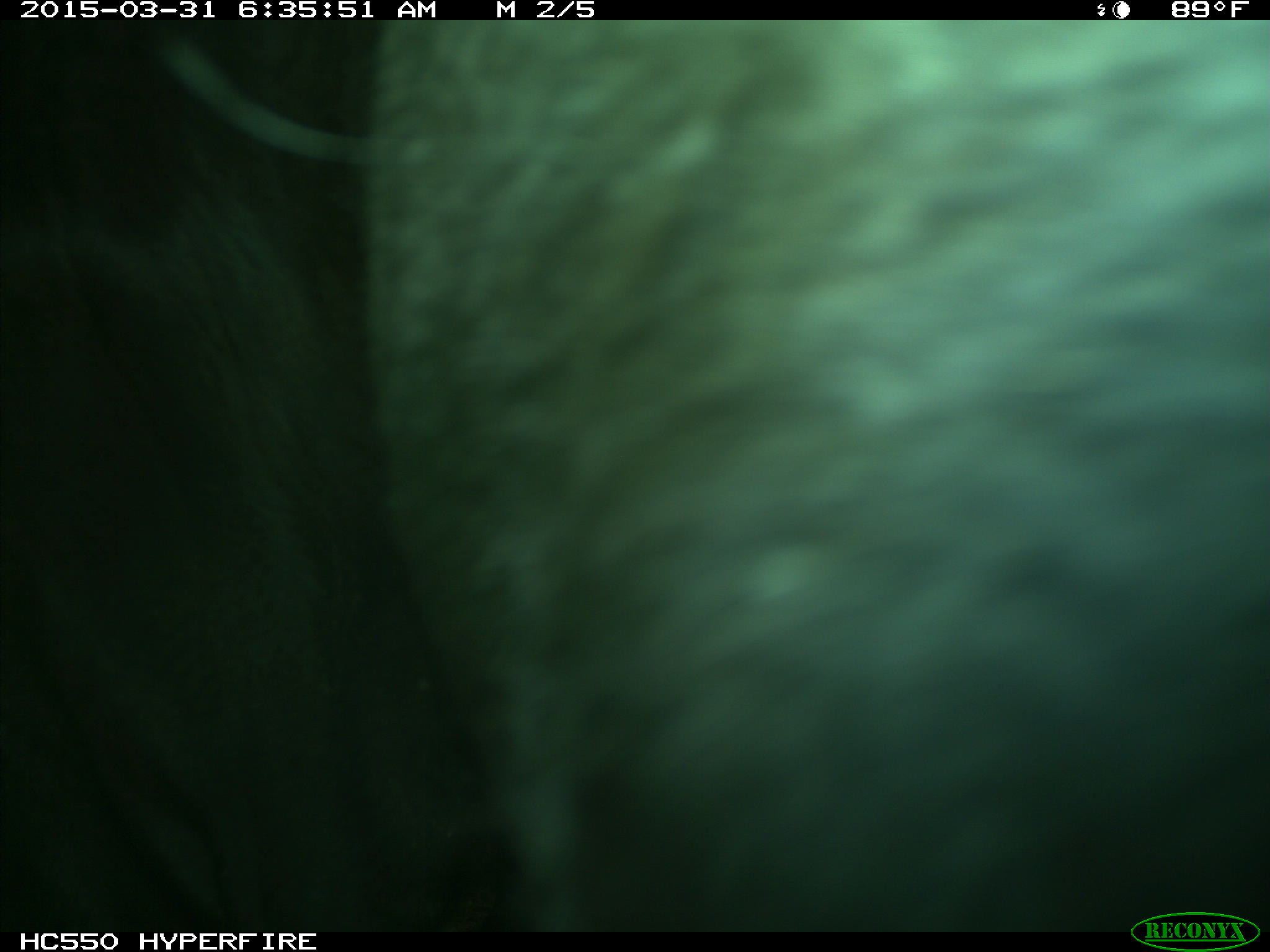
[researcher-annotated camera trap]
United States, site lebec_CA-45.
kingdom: Animalia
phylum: Chordata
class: Mammalia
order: Artiodactyla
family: Bovidae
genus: Bos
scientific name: Bos taurus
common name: domestic cow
Bos taurus (domestic cow).